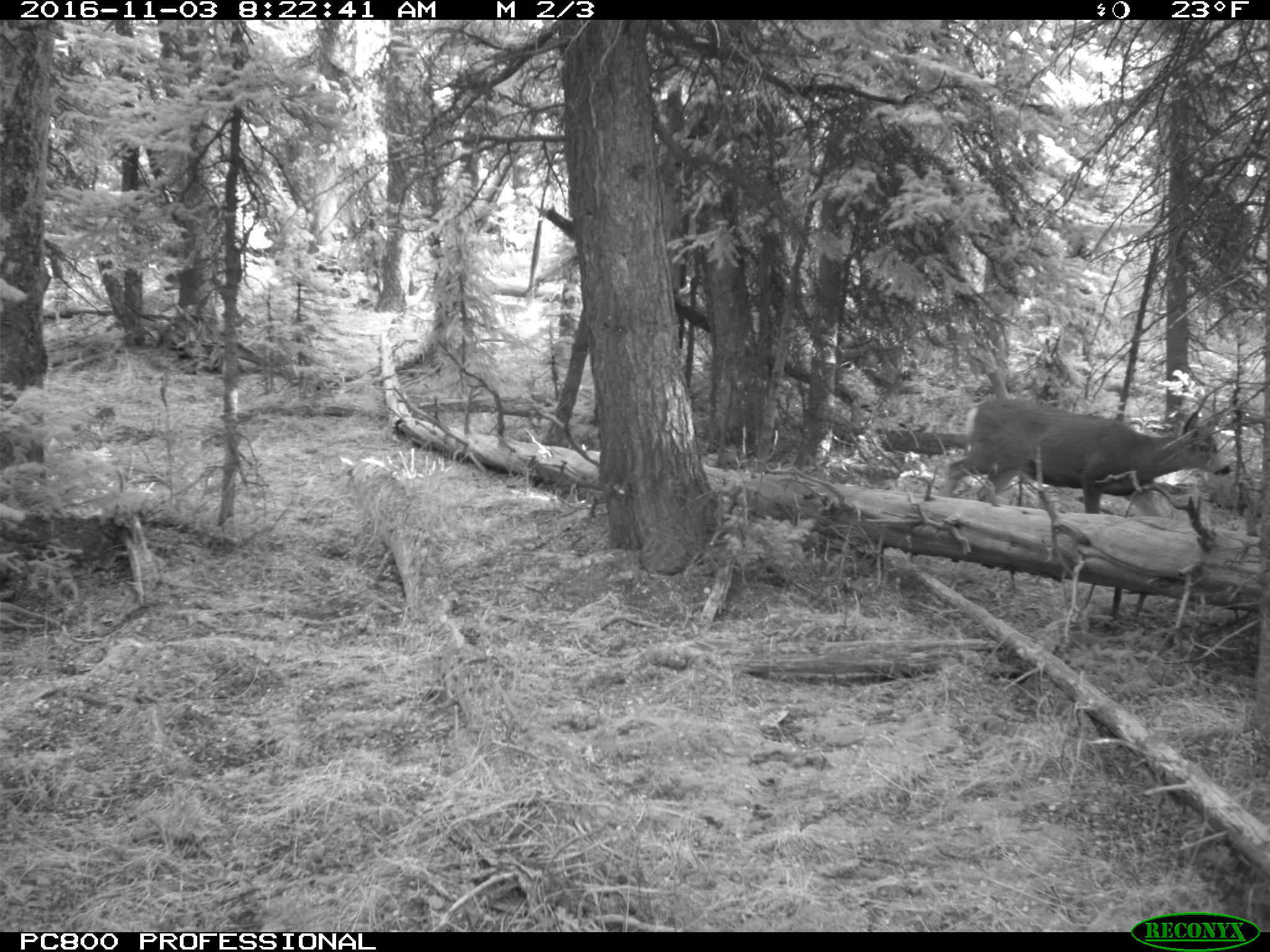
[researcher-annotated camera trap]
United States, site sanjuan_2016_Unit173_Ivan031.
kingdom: Animalia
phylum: Chordata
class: Mammalia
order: Artiodactyla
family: Cervidae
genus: Odocoileus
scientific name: Odocoileus hemionus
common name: mule deer